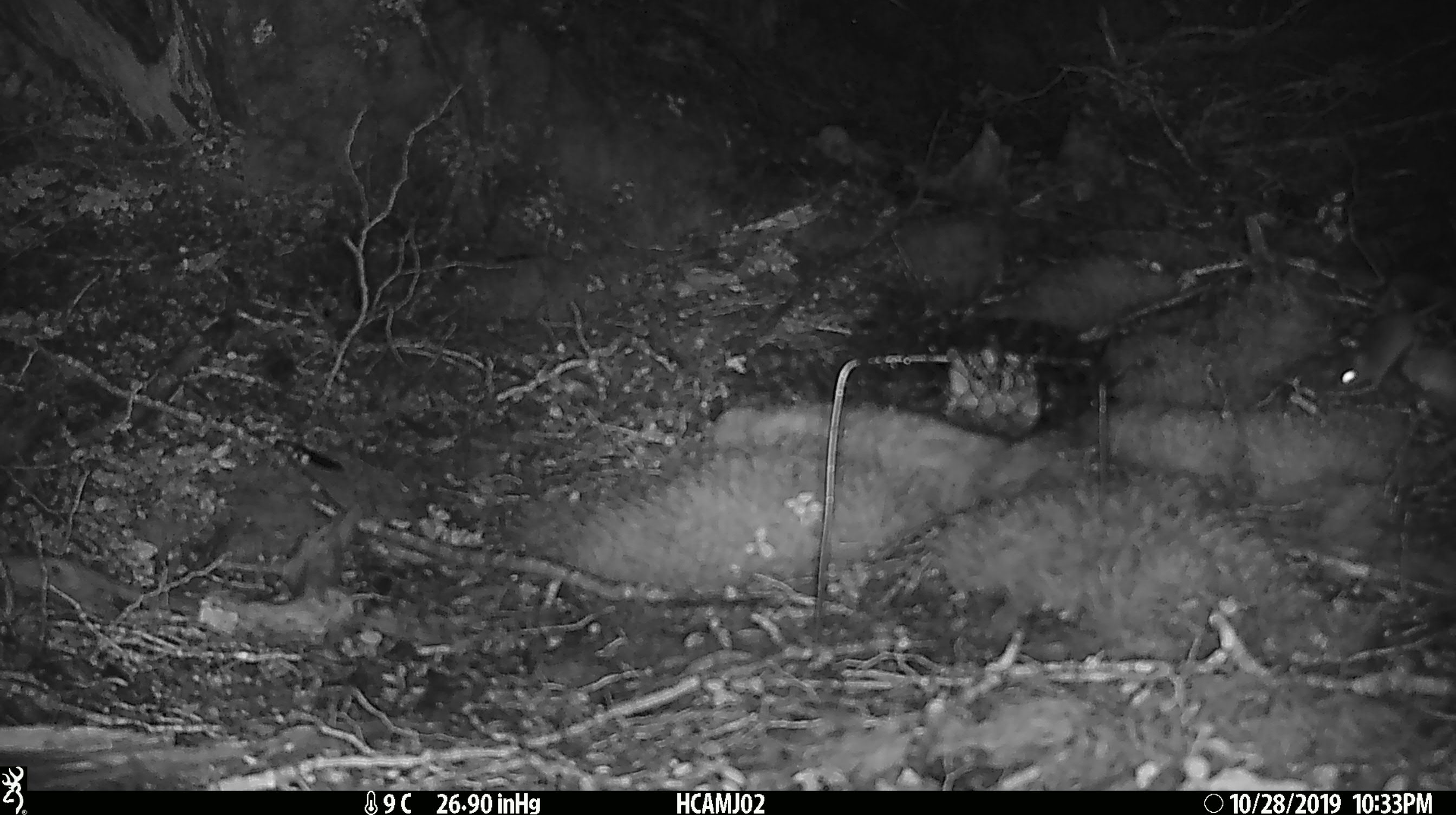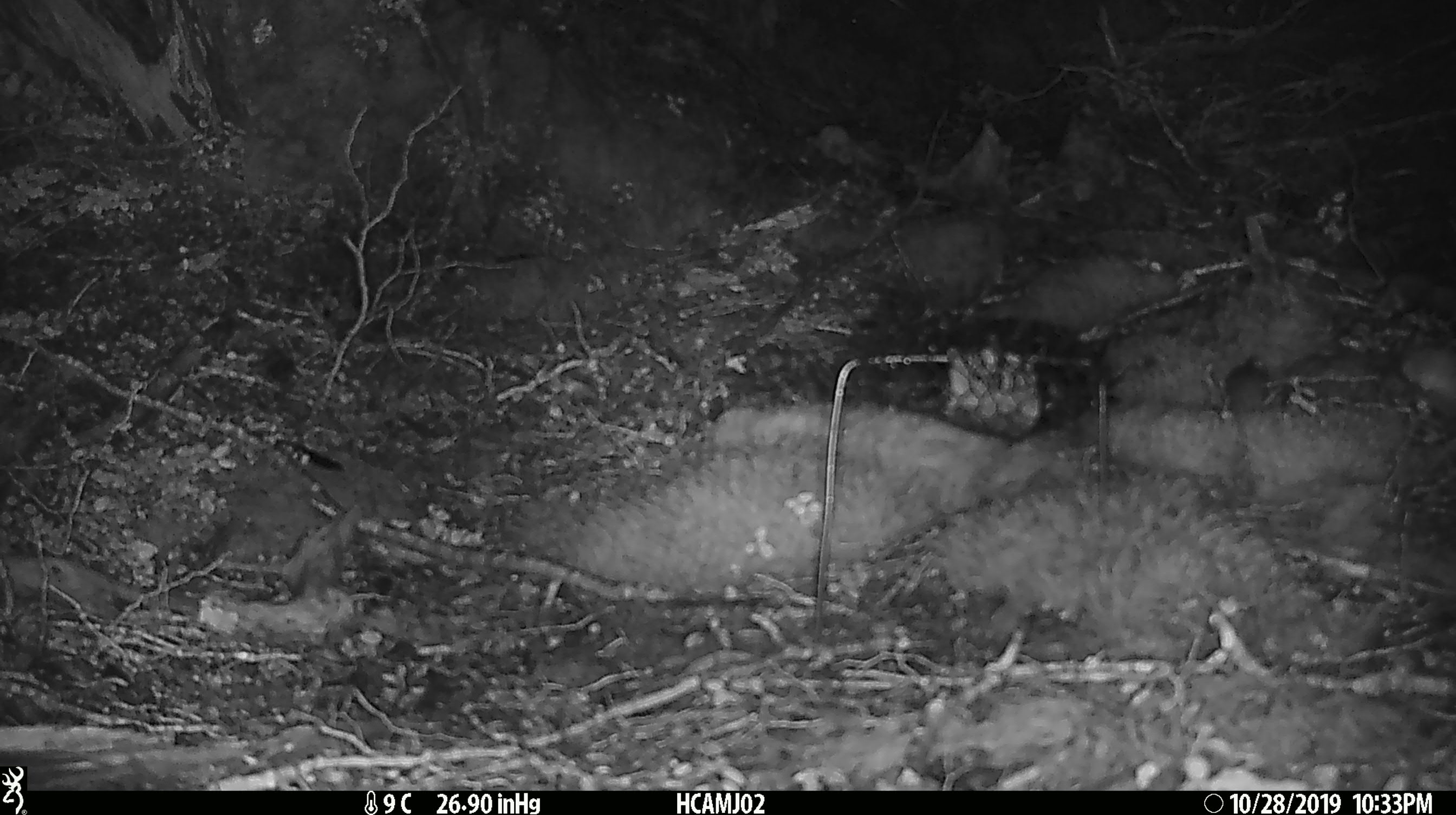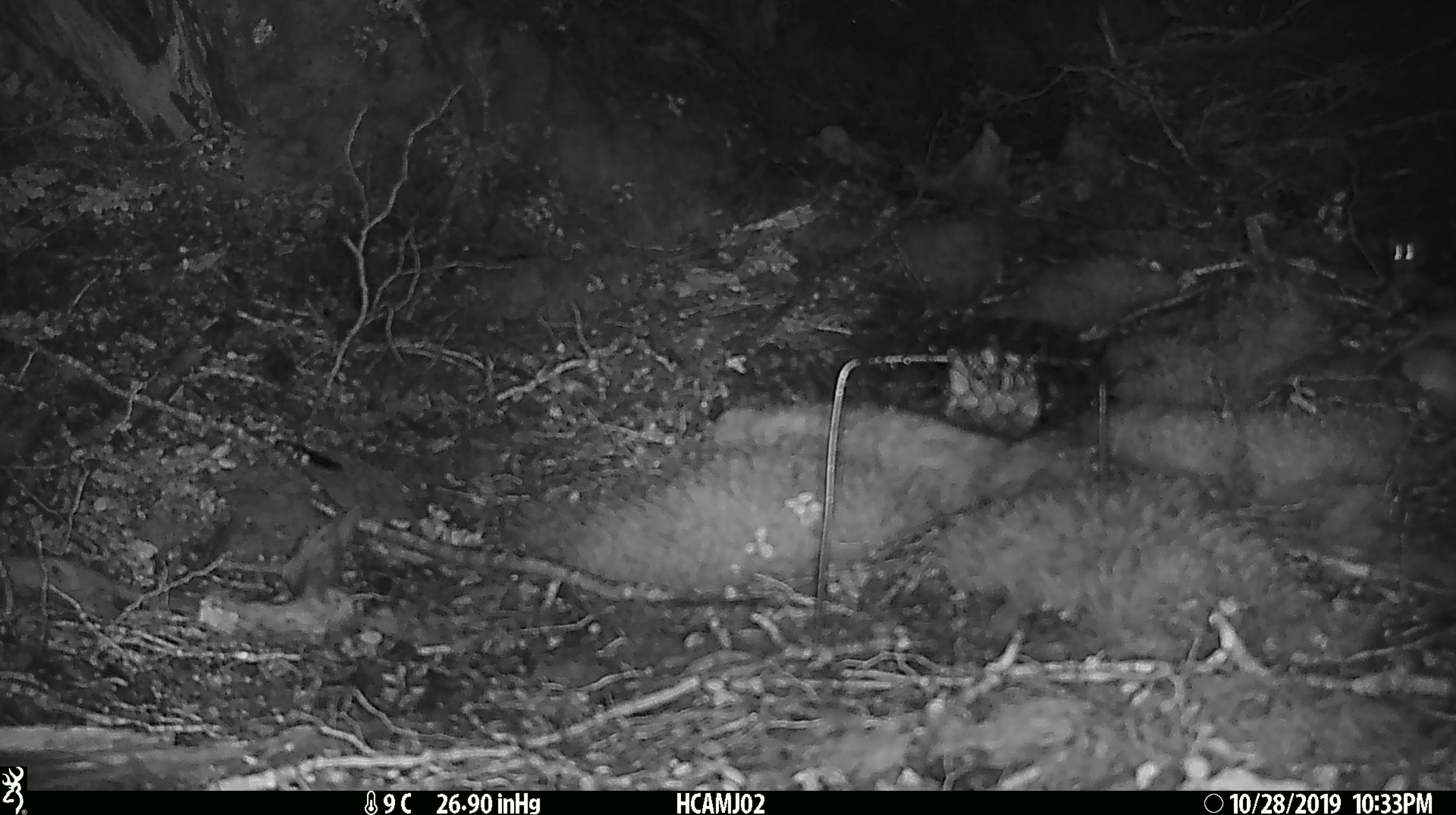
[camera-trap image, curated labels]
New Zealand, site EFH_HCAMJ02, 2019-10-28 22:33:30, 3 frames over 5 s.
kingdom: Animalia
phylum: Chordata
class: Mammalia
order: Rodentia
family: Muridae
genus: Mus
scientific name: Mus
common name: mouse